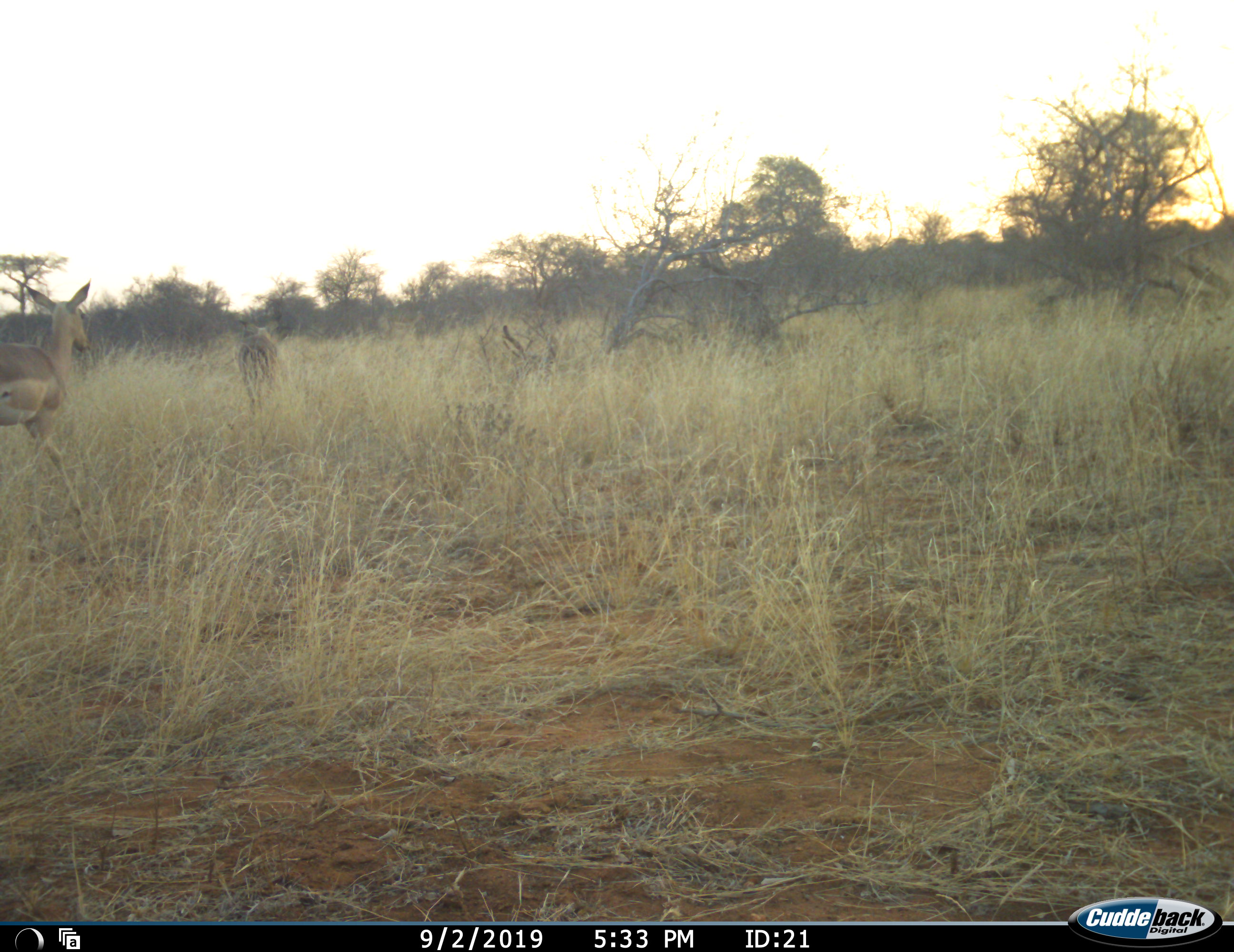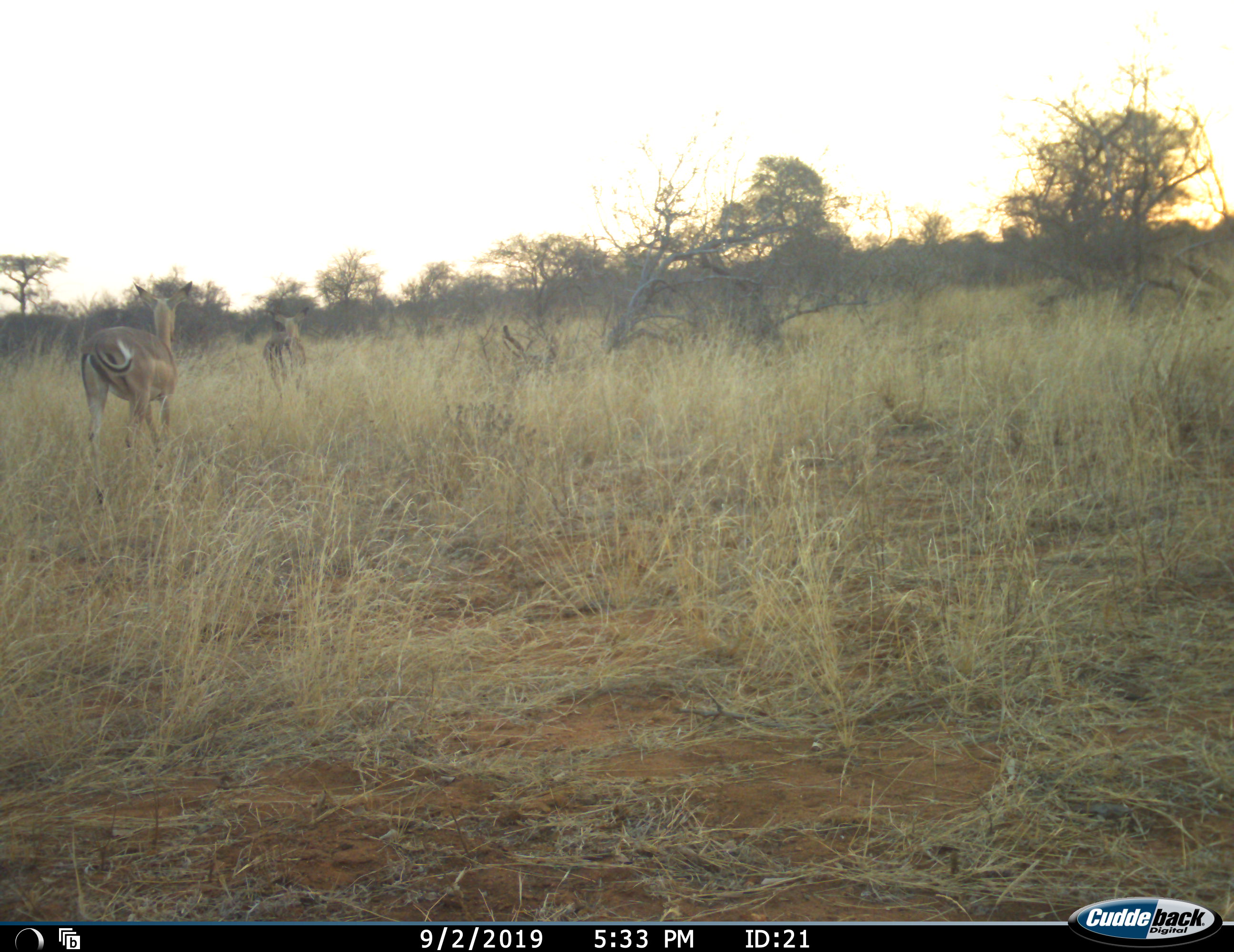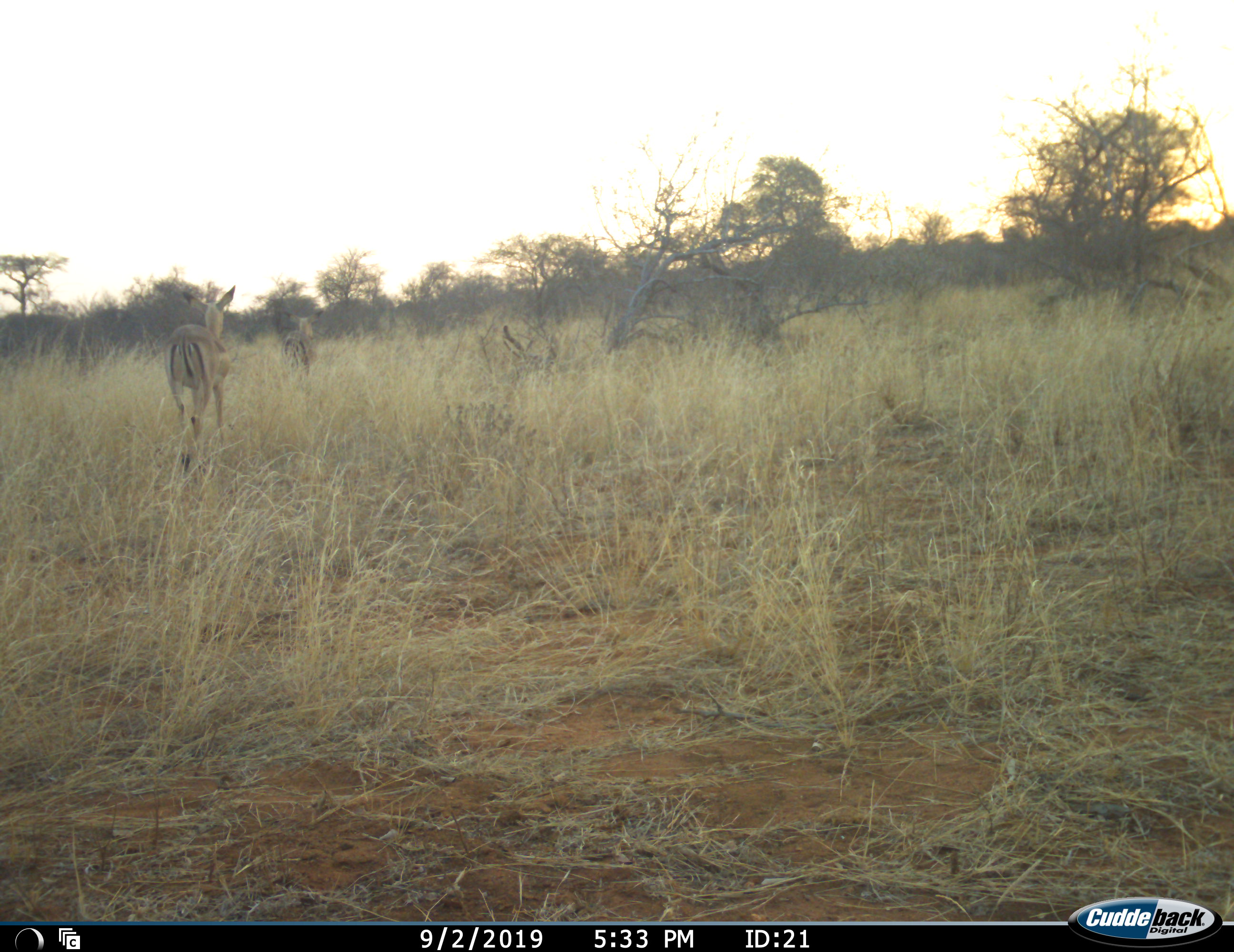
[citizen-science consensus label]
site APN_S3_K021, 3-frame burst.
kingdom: Animalia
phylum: Chordata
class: Mammalia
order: Artiodactyla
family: Bovidae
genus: Aepyceros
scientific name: Aepyceros melampus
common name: impala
Impala (Aepyceros melampus), count 2. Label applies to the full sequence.